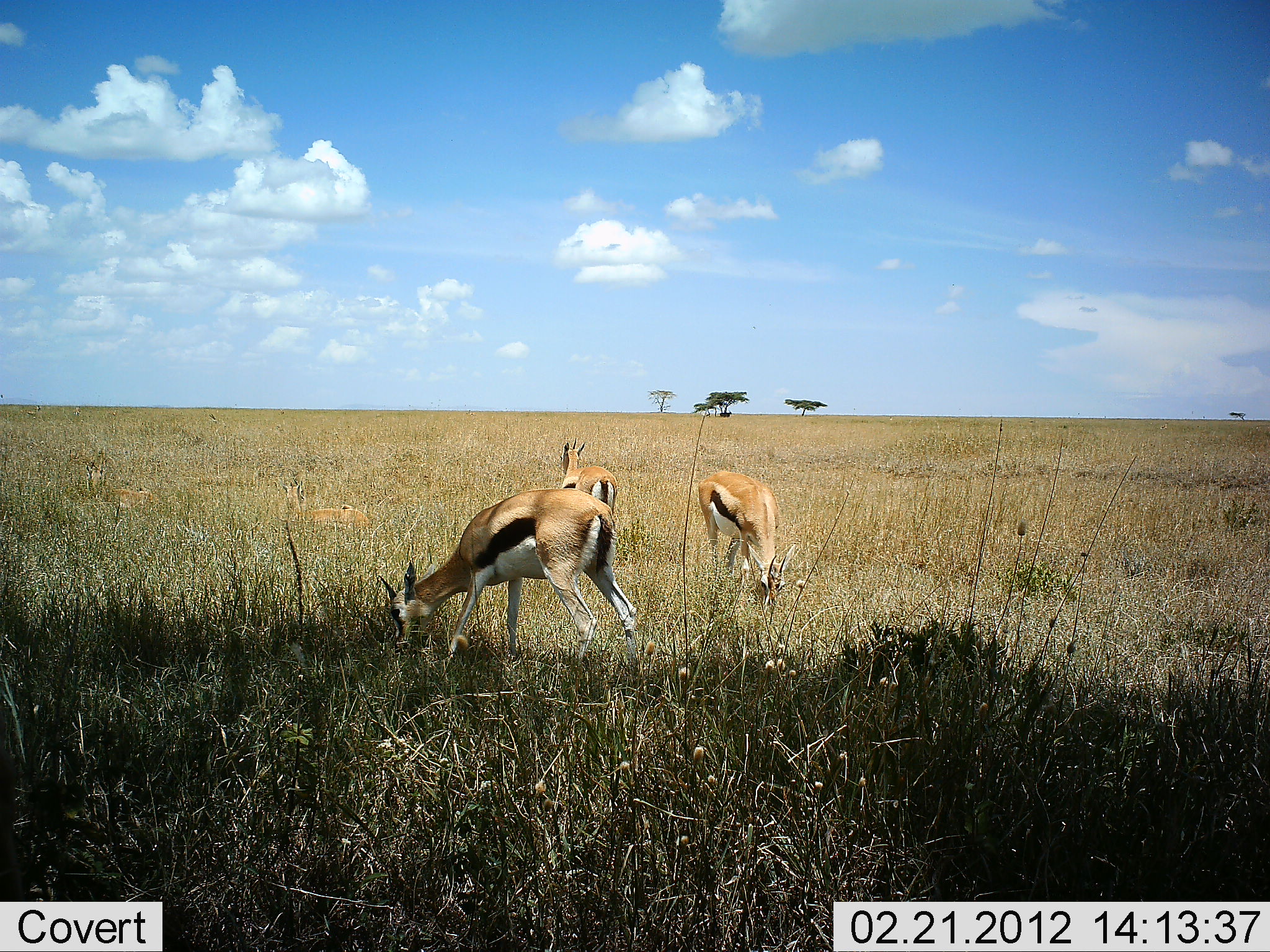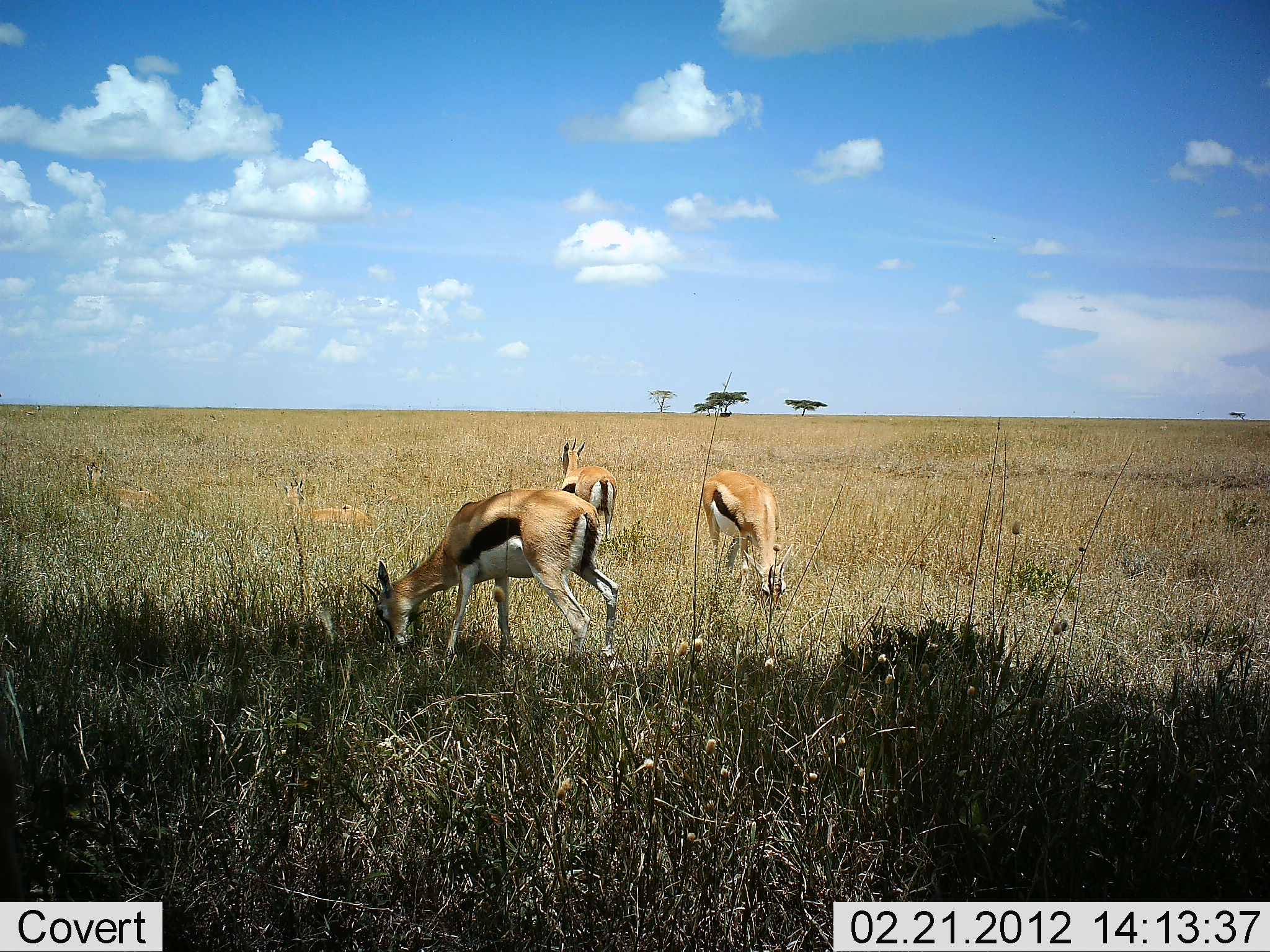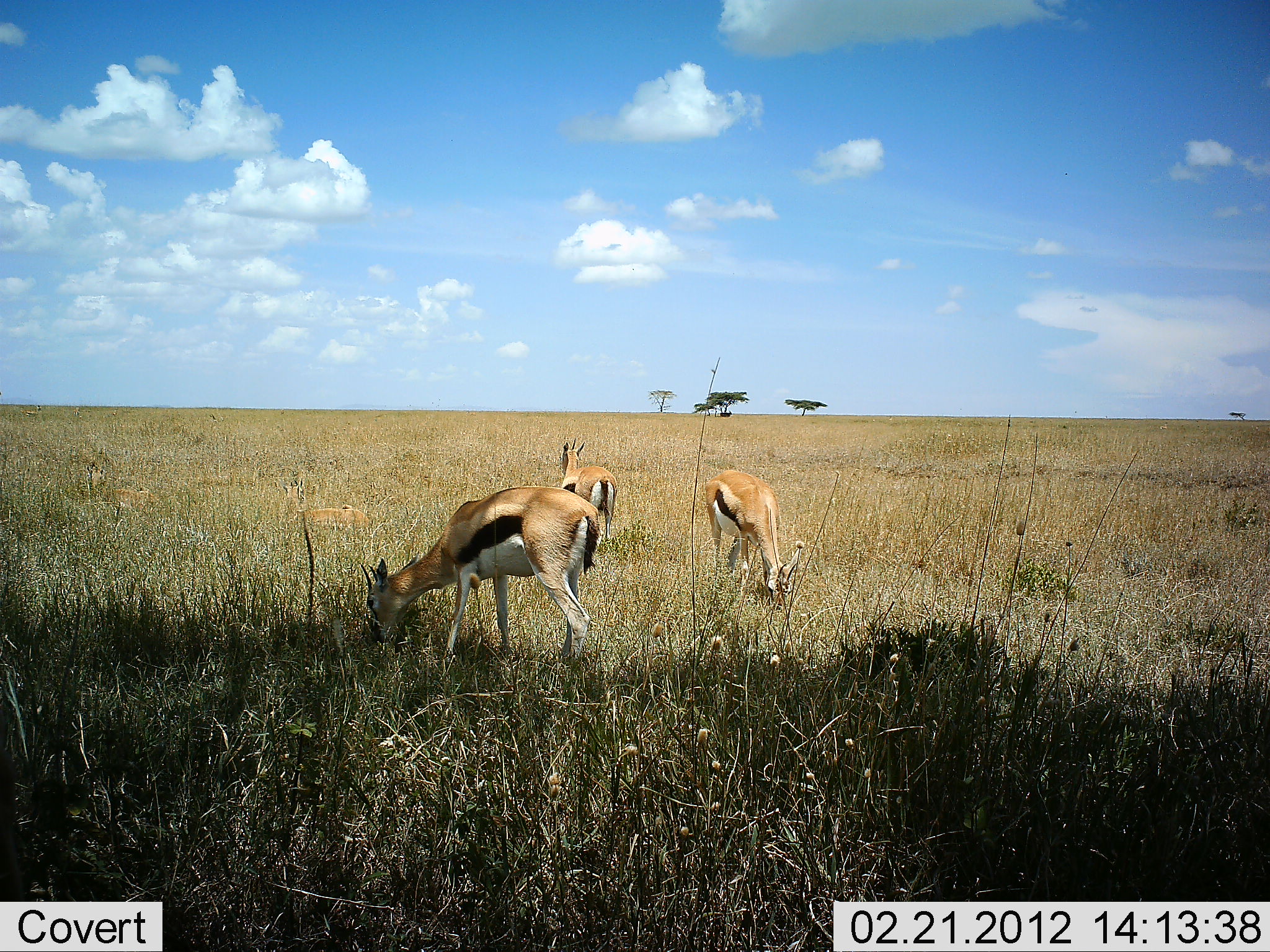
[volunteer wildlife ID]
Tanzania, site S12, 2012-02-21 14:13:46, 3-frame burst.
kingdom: Animalia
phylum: Chordata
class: Mammalia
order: Artiodactyla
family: Bovidae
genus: Eudorcas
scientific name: Eudorcas thomsonii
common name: thomson's gazelle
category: gazellethomsons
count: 3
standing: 52%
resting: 14%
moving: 0%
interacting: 0%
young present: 0%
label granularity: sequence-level